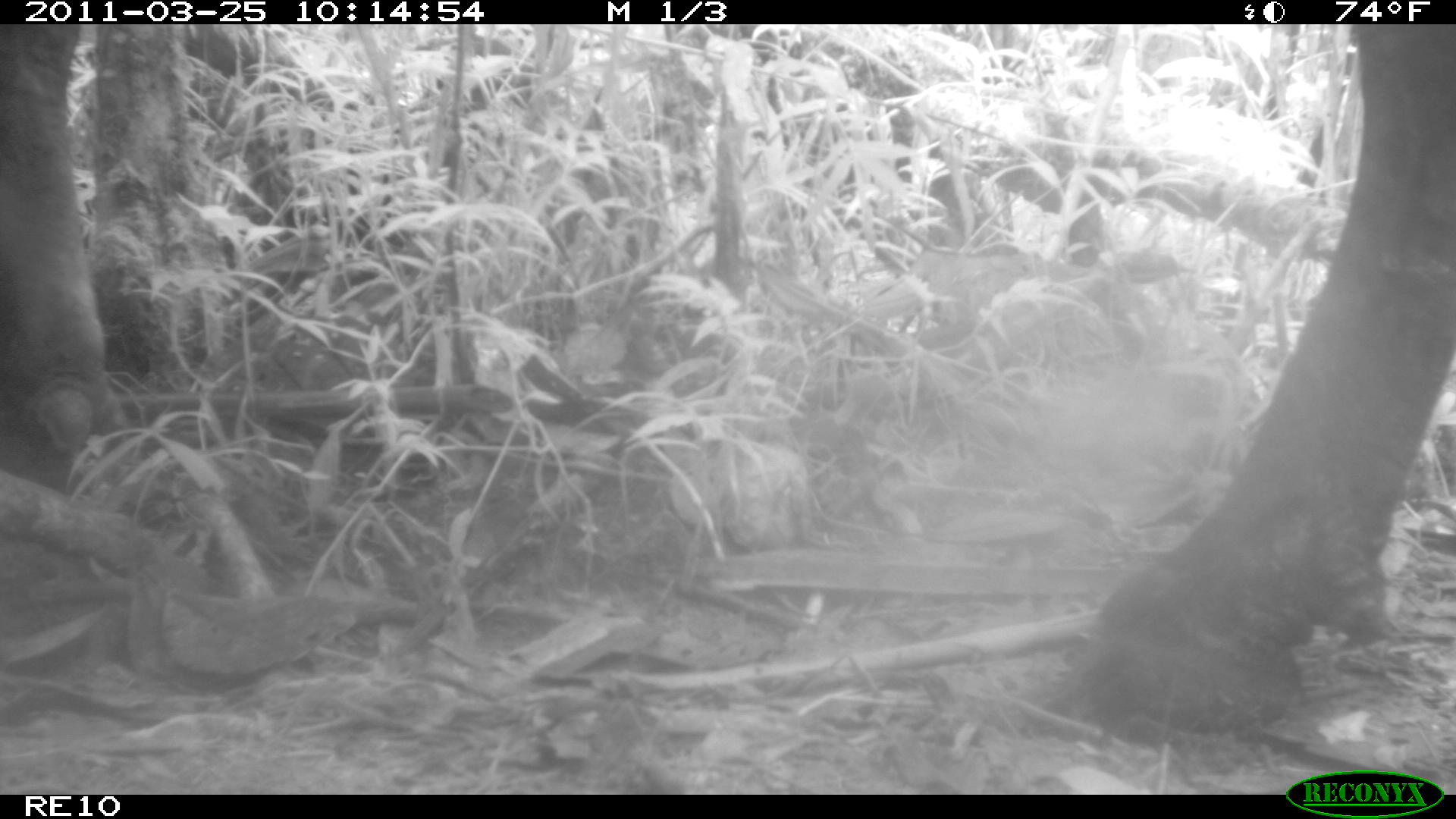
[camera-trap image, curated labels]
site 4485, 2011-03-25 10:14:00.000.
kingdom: Animalia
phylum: Chordata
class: Mammalia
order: Artiodactyla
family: Bovidae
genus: Bos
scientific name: Bos taurus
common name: domestic cattle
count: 2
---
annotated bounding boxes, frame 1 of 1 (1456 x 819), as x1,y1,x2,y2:
bos taurus: 0,25,1453,743